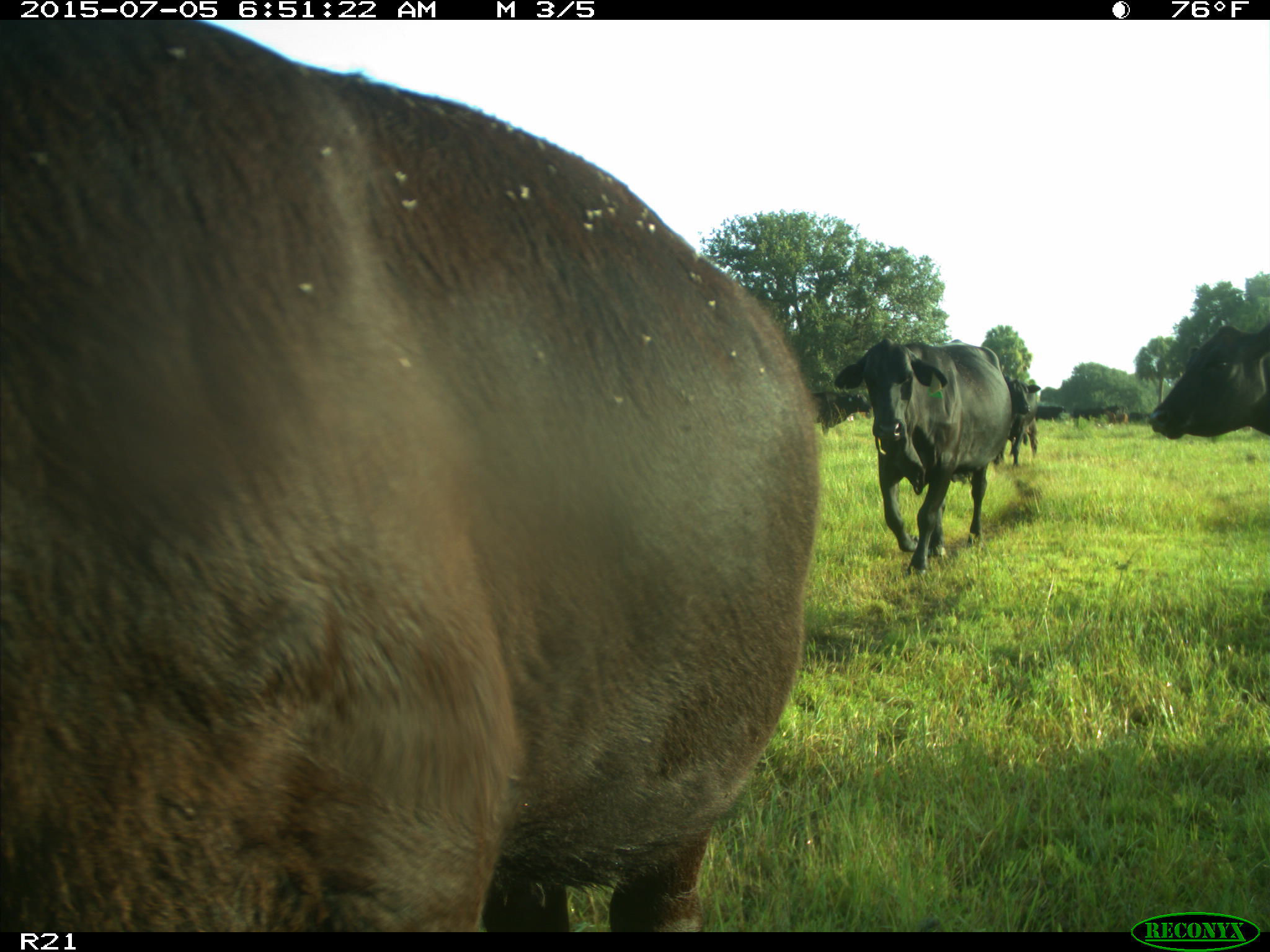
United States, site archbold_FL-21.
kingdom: Animalia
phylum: Chordata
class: Mammalia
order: Artiodactyla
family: Bovidae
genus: Bos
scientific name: Bos taurus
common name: domestic cow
Bos taurus (domestic cow).